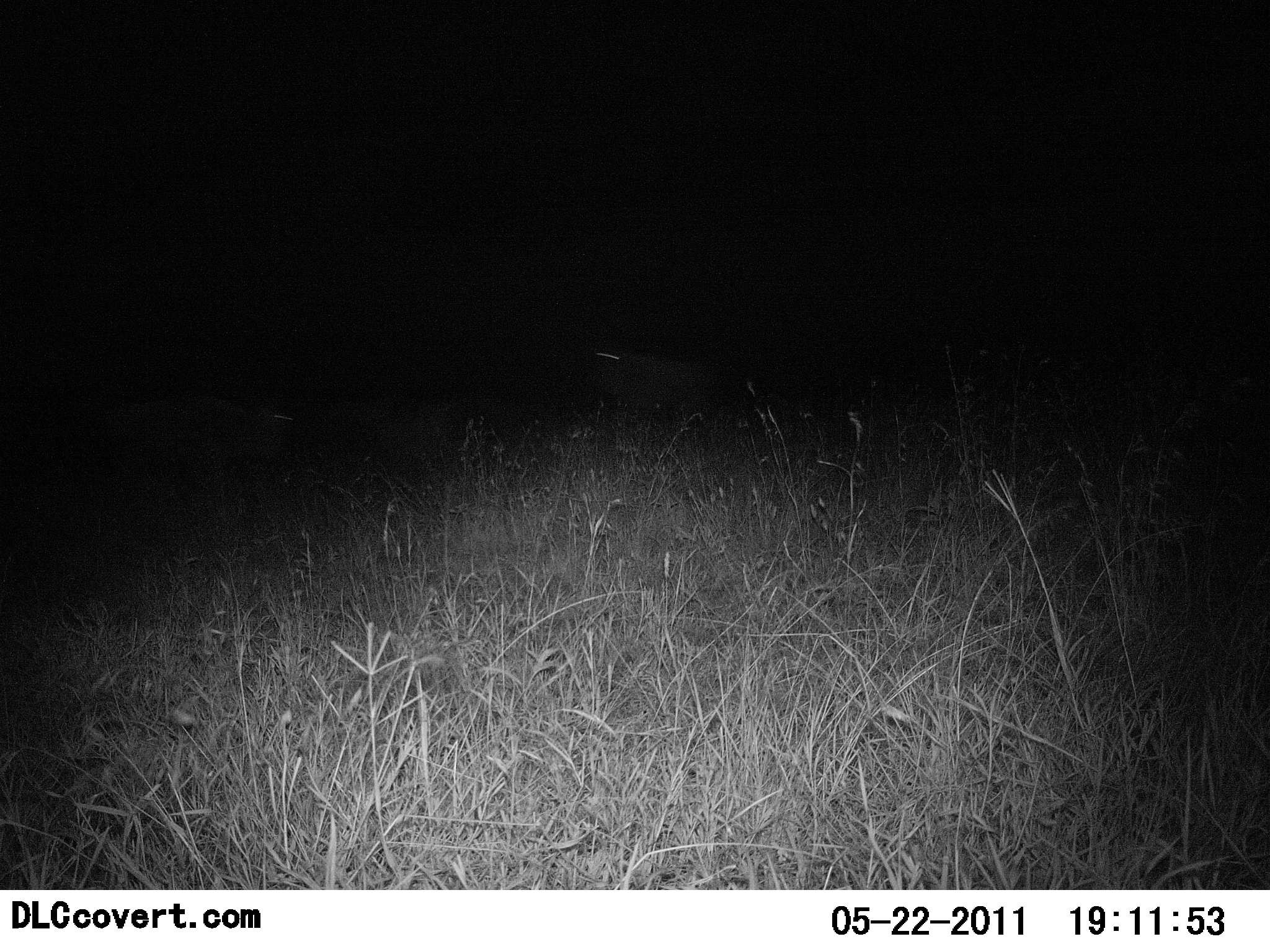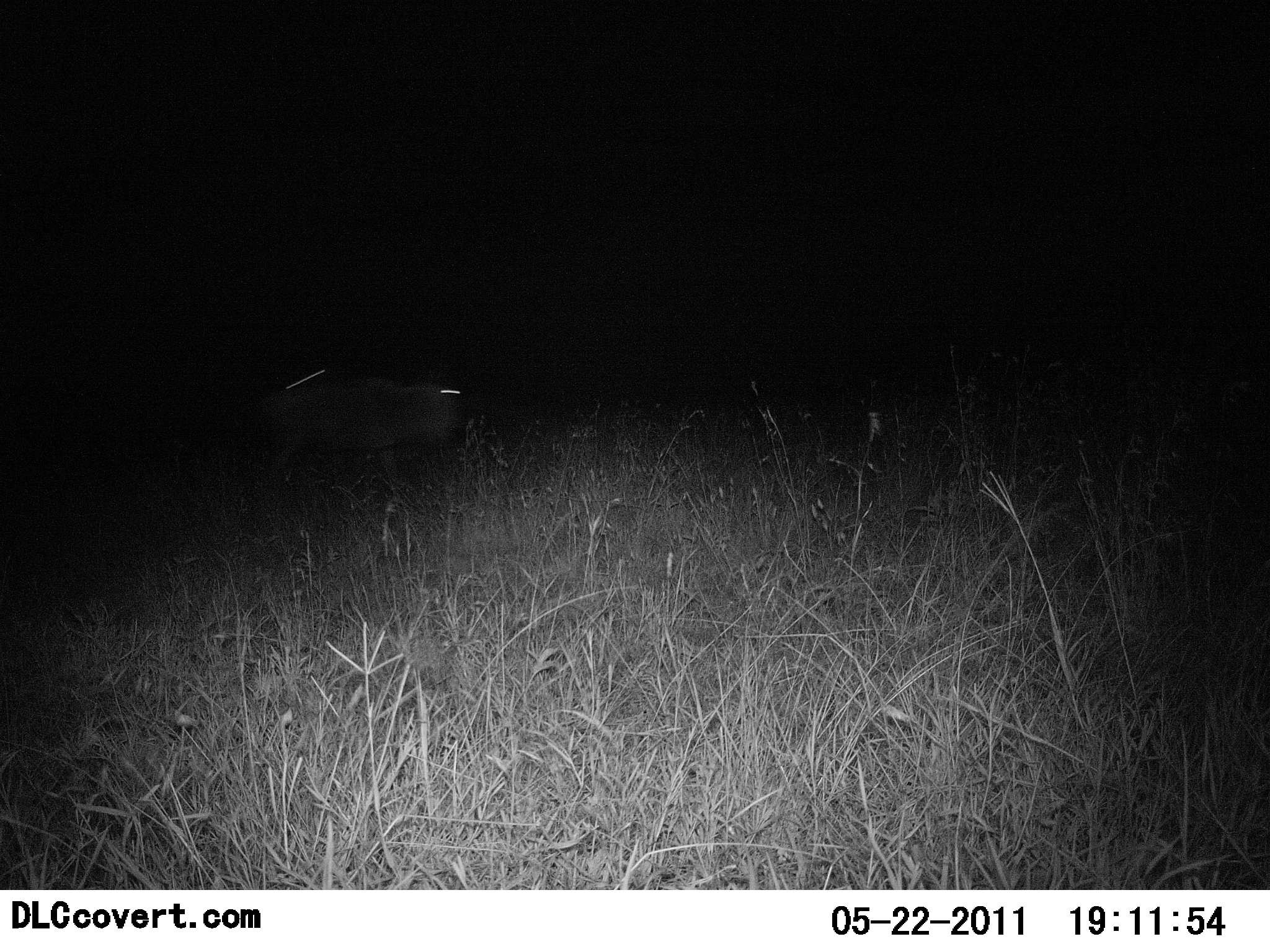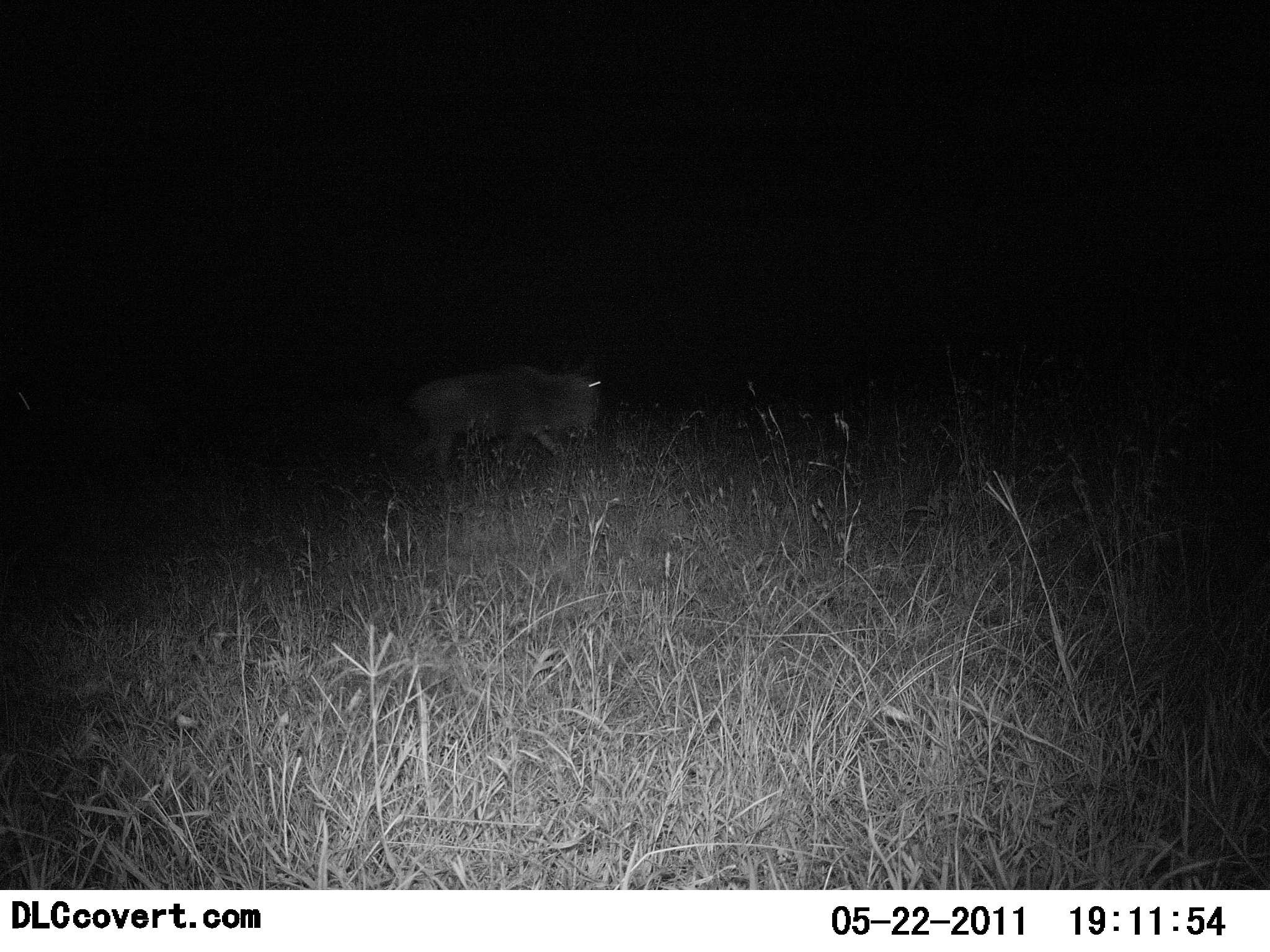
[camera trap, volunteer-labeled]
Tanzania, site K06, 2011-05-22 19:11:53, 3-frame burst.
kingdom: Animalia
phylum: Chordata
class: Mammalia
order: Artiodactyla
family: Bovidae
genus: Connochaetes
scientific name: Connochaetes taurinus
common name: blue wildebeest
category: wildebeest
Wildebeest (blue wildebeest) (Connochaetes taurinus), count 2. Behavior (volunteer vote fractions): standing 0%, resting 0%, moving 100%, interacting 0%. Young present (vote fraction): 0%. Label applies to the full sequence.